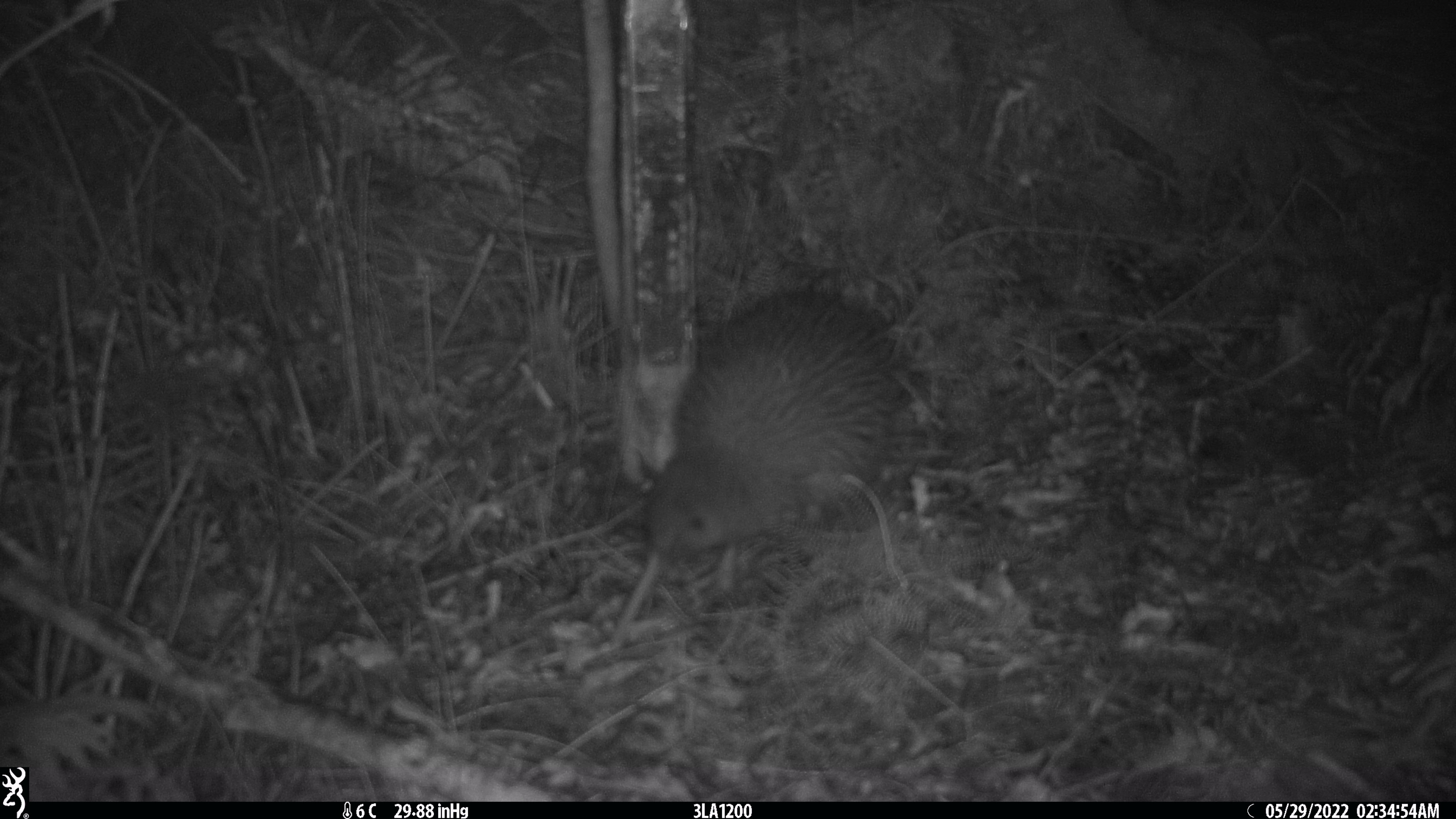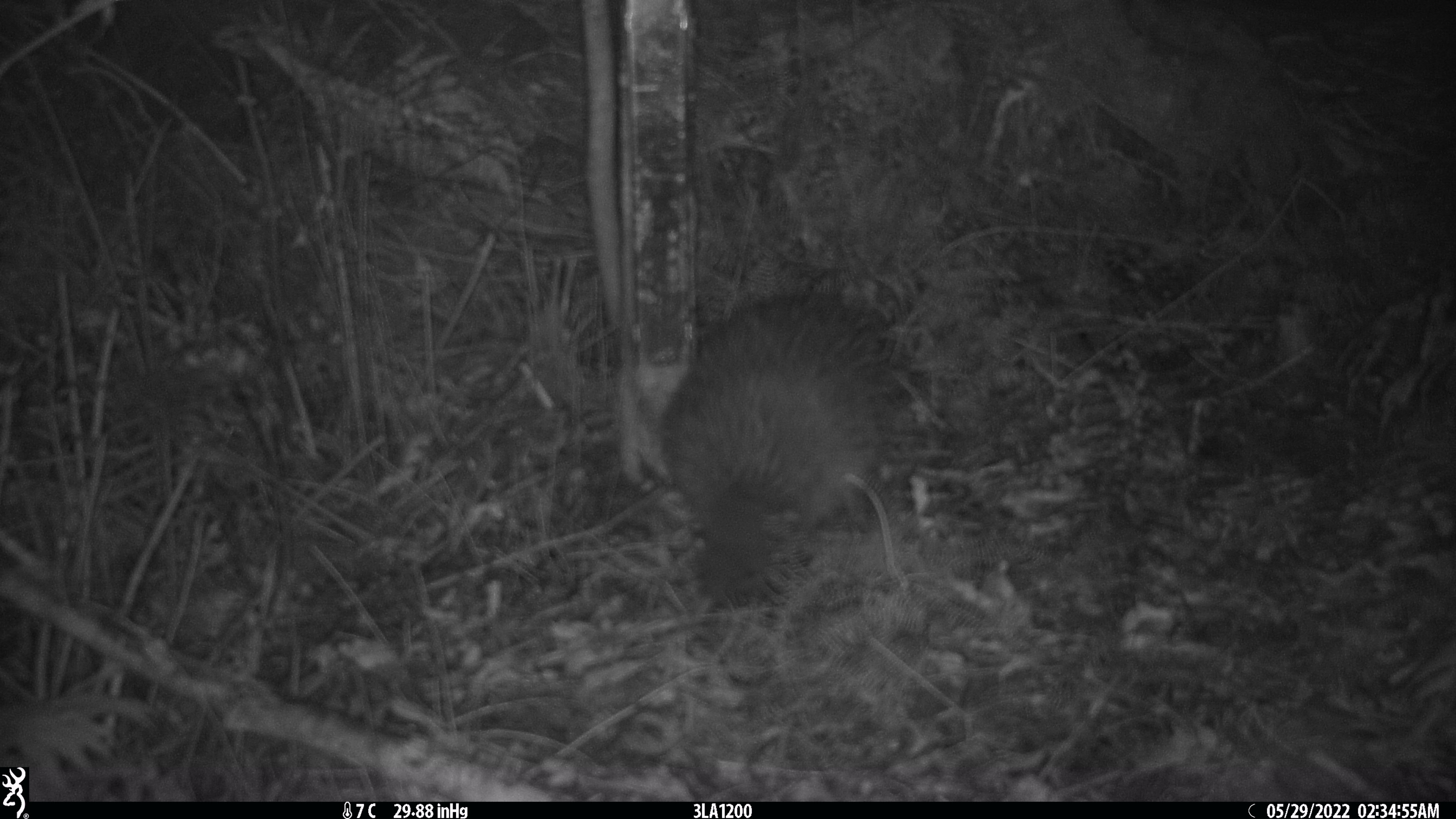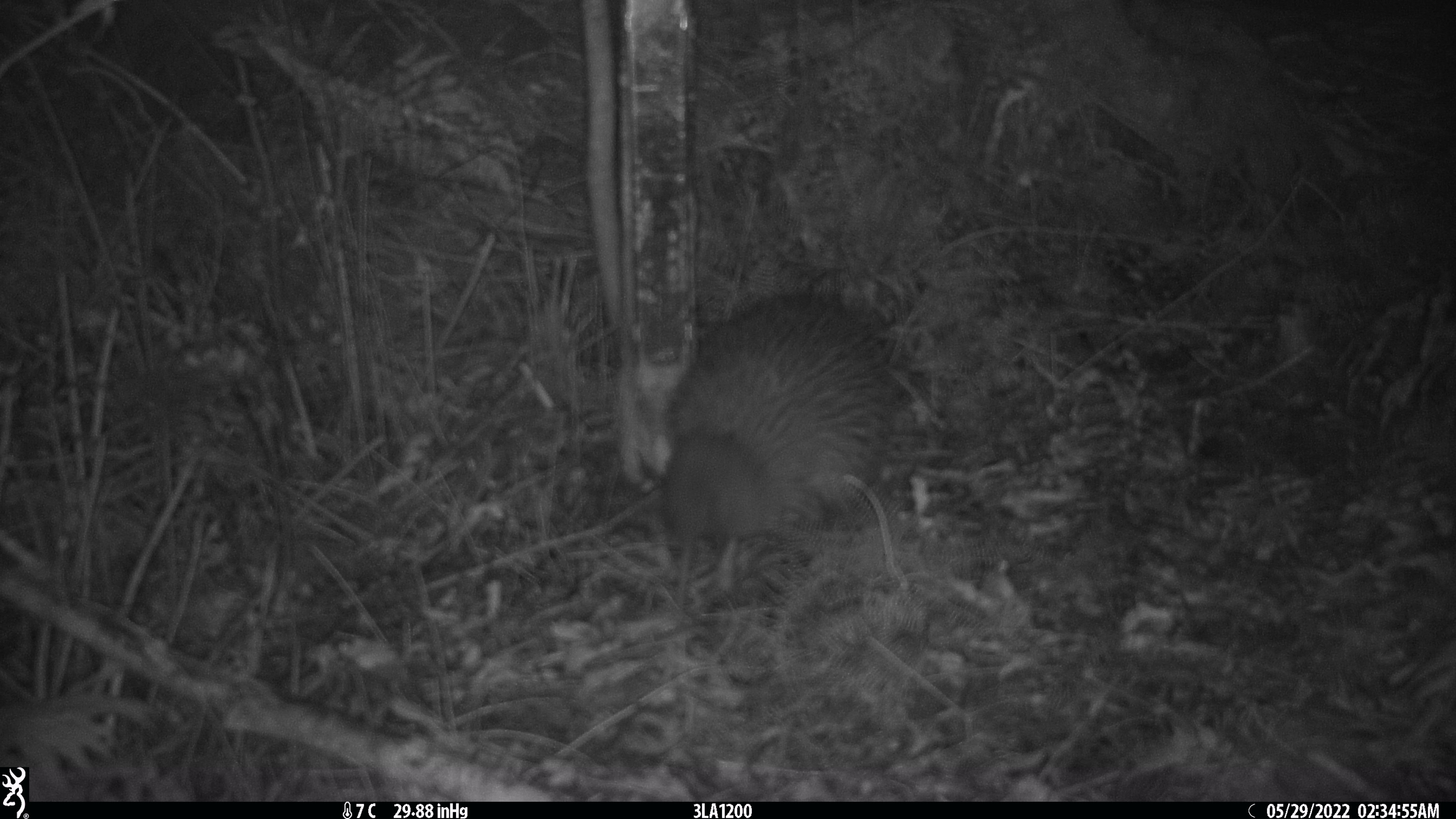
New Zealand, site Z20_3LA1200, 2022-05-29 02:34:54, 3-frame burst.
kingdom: Animalia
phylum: Chordata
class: Aves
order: Apterygiformes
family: Apterygidae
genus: Apteryx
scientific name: Apteryx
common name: kiwi